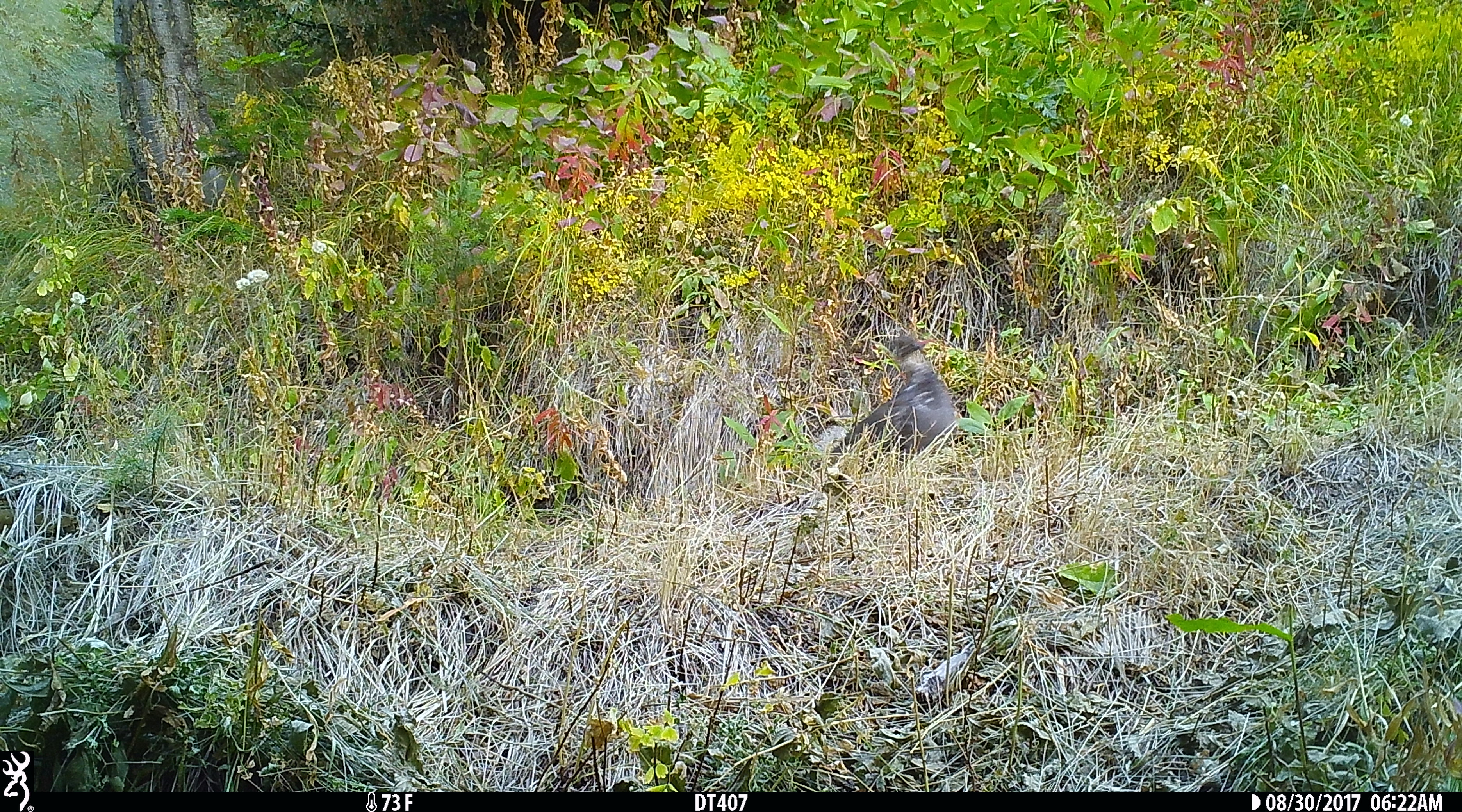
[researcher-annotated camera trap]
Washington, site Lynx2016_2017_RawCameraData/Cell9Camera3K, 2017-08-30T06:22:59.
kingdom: Animalia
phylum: Chordata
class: Aves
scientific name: Aves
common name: birds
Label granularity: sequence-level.